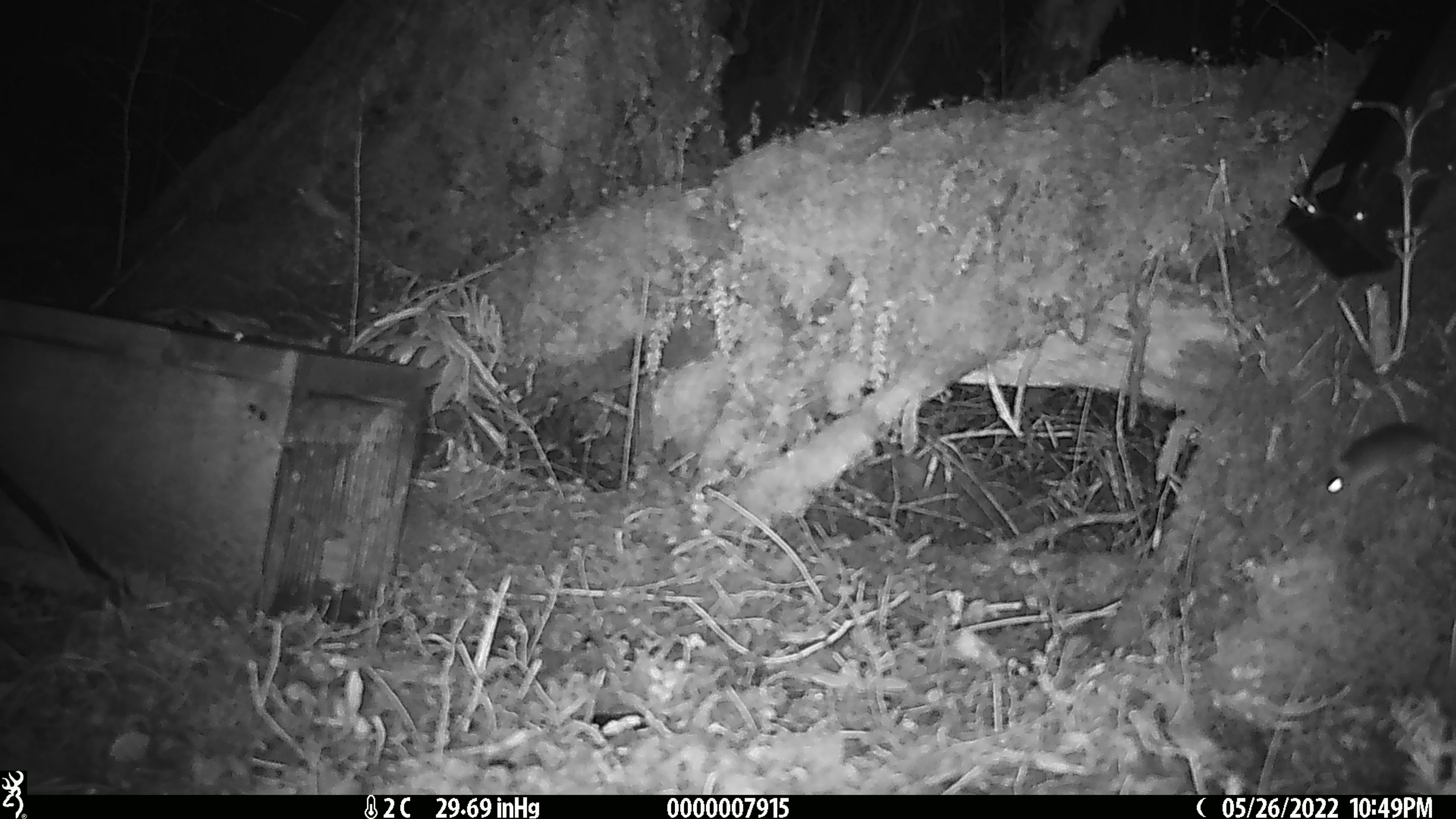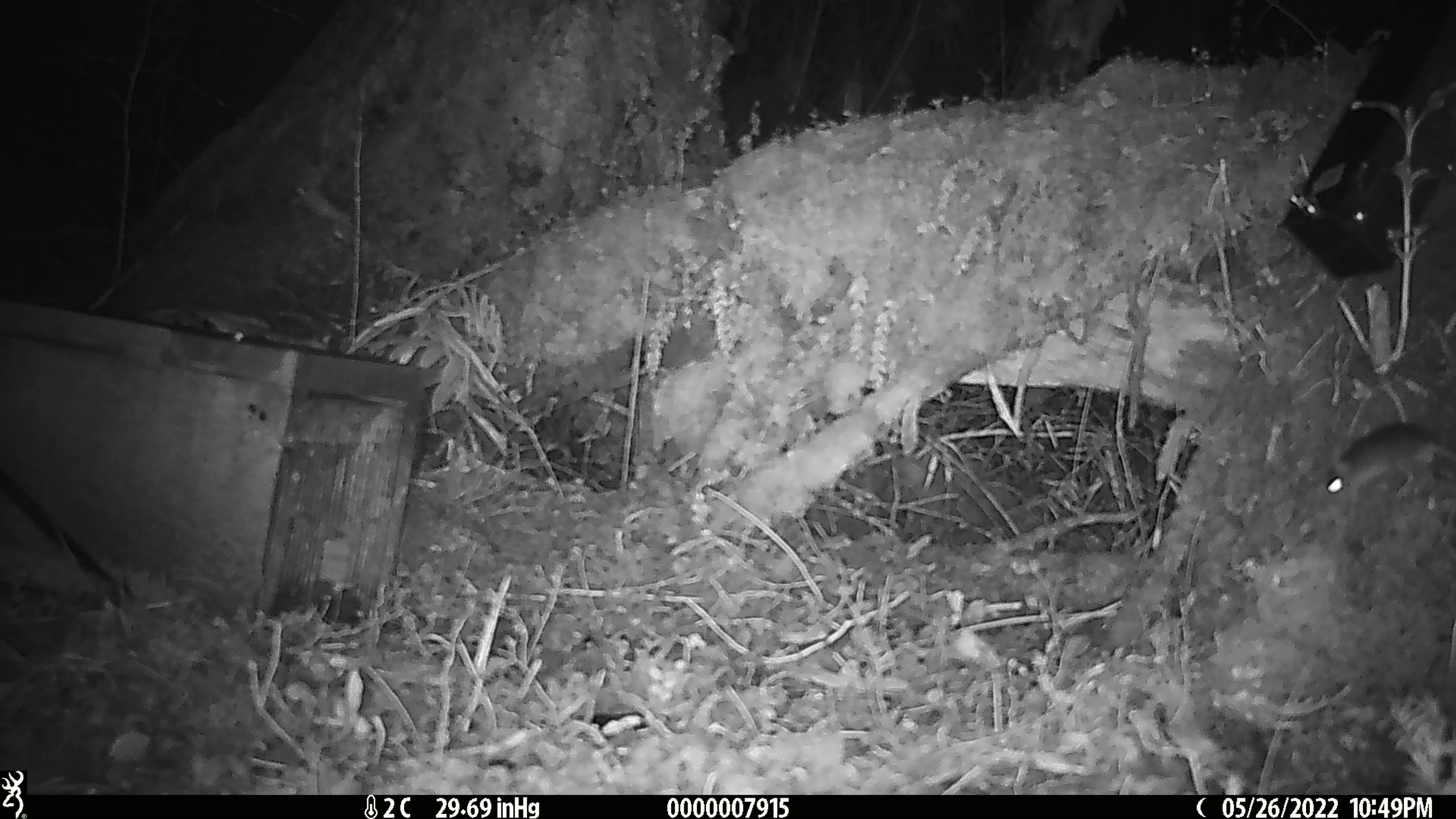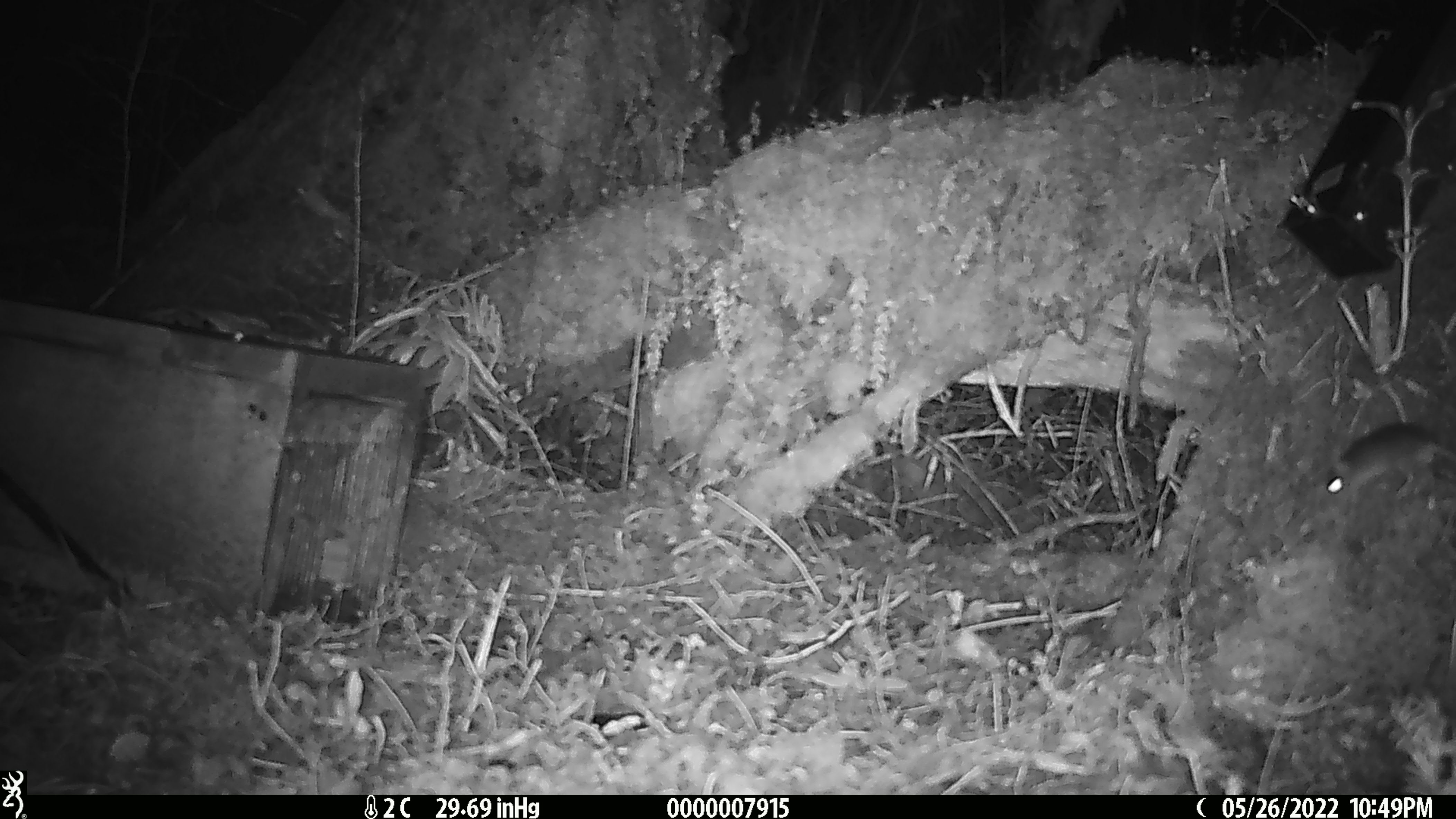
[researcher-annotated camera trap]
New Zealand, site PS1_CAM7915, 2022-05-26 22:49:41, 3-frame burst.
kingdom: Animalia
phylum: Chordata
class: Mammalia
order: Rodentia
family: Muridae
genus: Mus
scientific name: Mus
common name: mouse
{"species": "mouse (Mus)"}